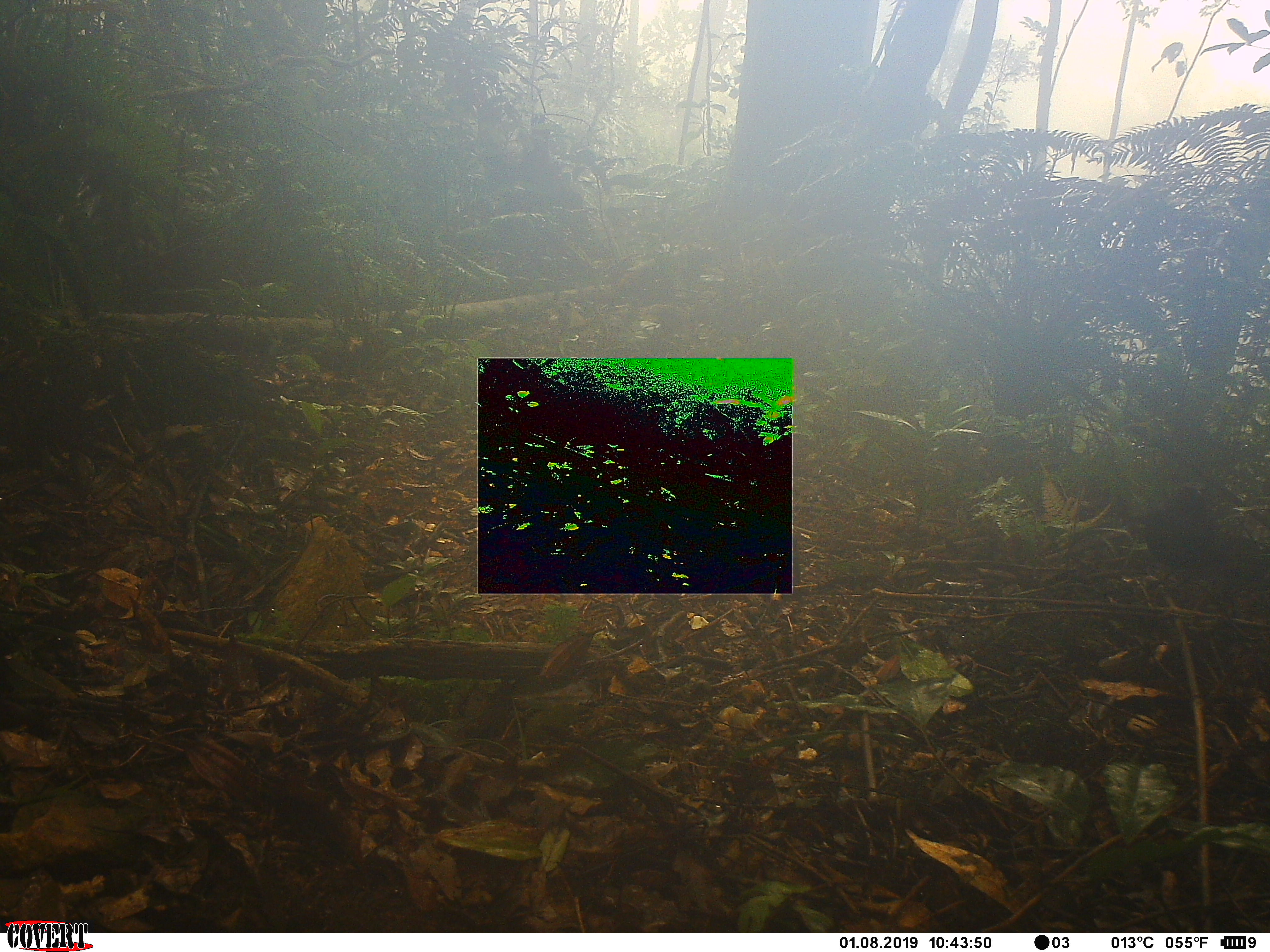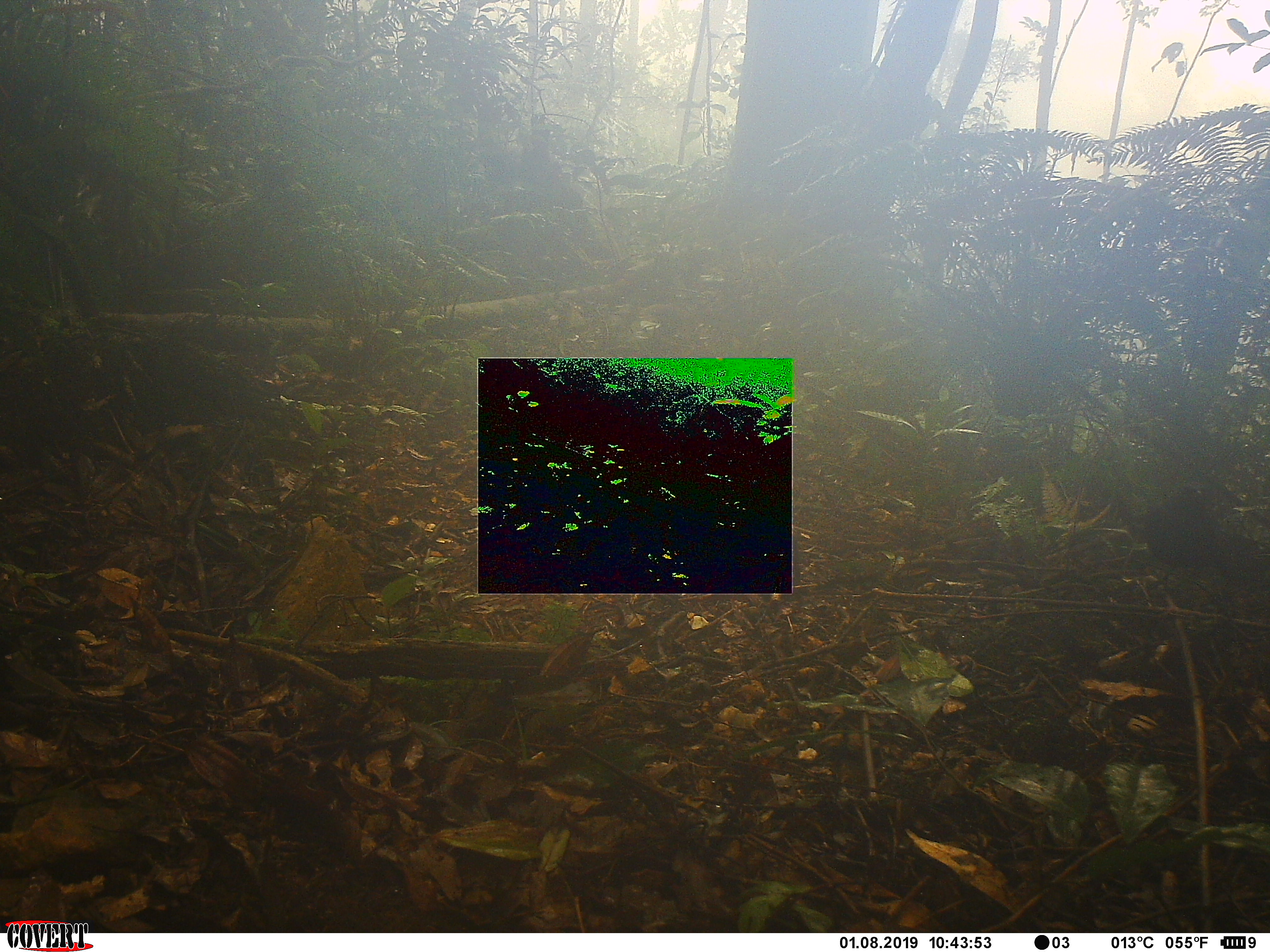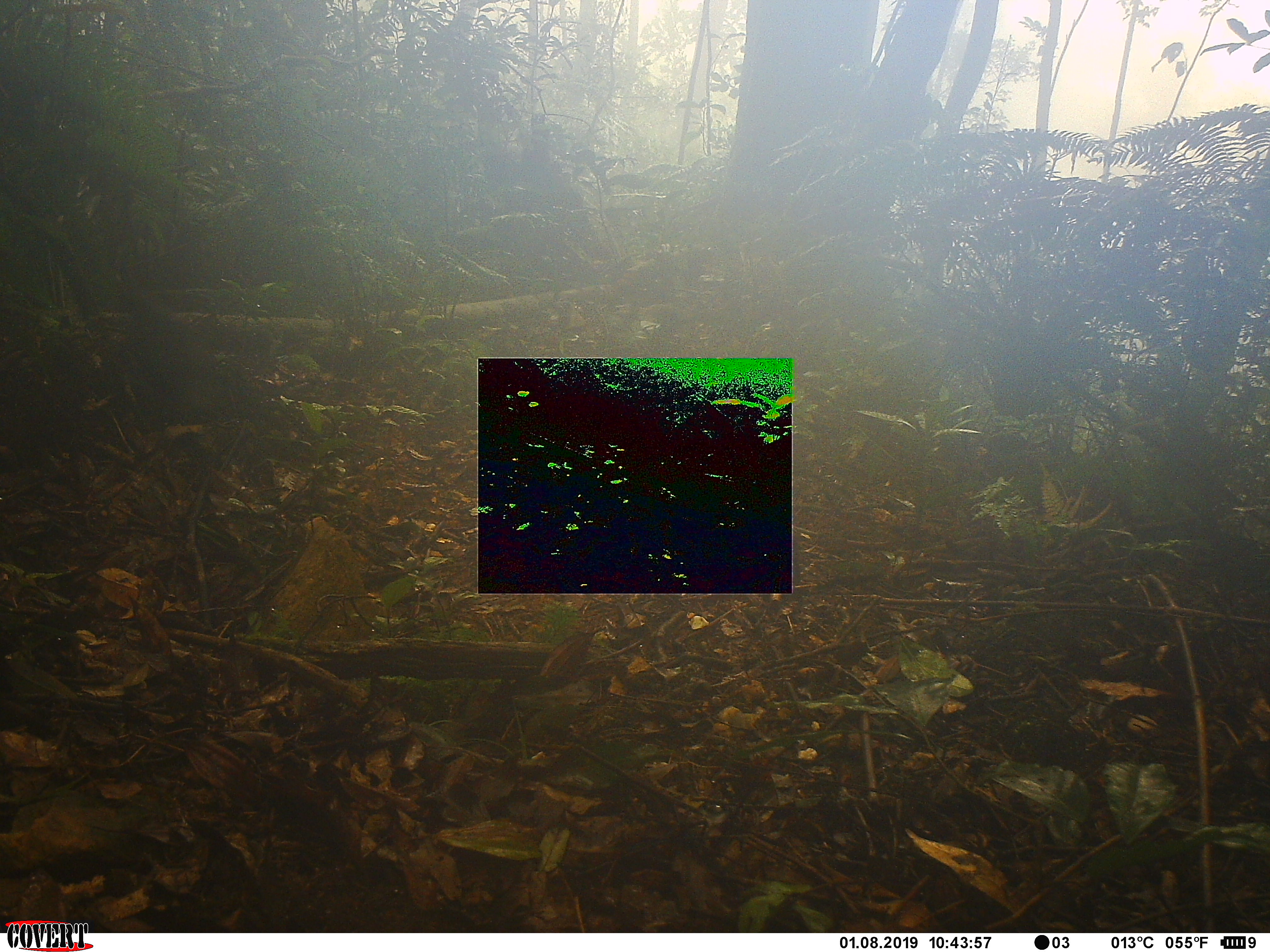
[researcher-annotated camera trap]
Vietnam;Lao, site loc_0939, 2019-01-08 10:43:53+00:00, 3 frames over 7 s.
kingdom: Animalia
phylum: Chordata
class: Aves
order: Passeriformes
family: Muscicapidae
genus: Myophonus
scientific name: Myophonus caeruleus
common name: blue whistling thrush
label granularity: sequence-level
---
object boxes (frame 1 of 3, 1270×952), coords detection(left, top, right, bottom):
blue whistling thrush: detection(1136, 481, 1220, 590)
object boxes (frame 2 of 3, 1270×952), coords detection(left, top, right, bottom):
blue whistling thrush: detection(1129, 482, 1223, 591)